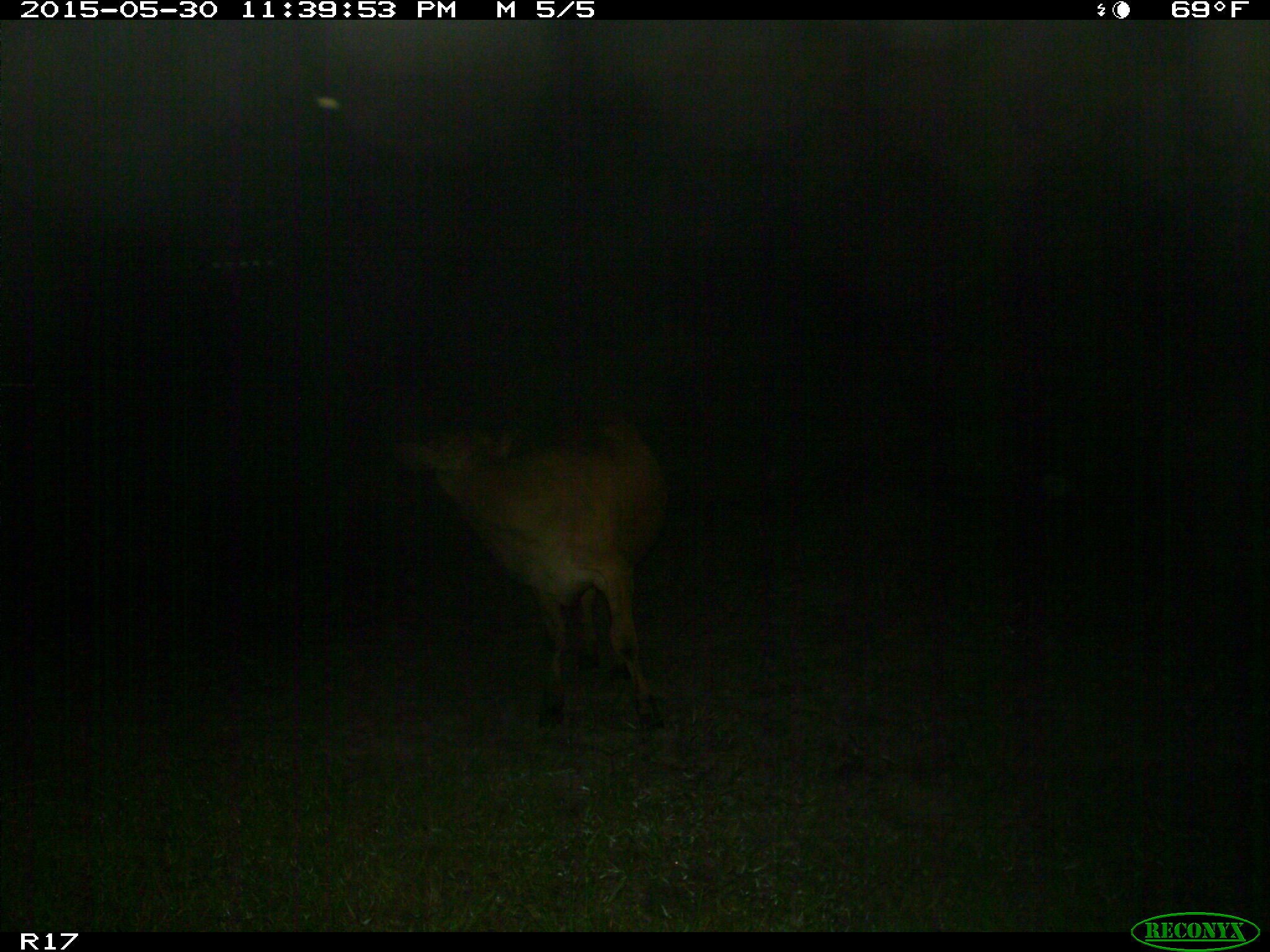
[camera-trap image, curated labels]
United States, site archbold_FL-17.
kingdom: Animalia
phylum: Chordata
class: Mammalia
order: Artiodactyla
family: Bovidae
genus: Bos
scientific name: Bos taurus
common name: domestic cow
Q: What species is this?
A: Bos taurus (domestic cow).